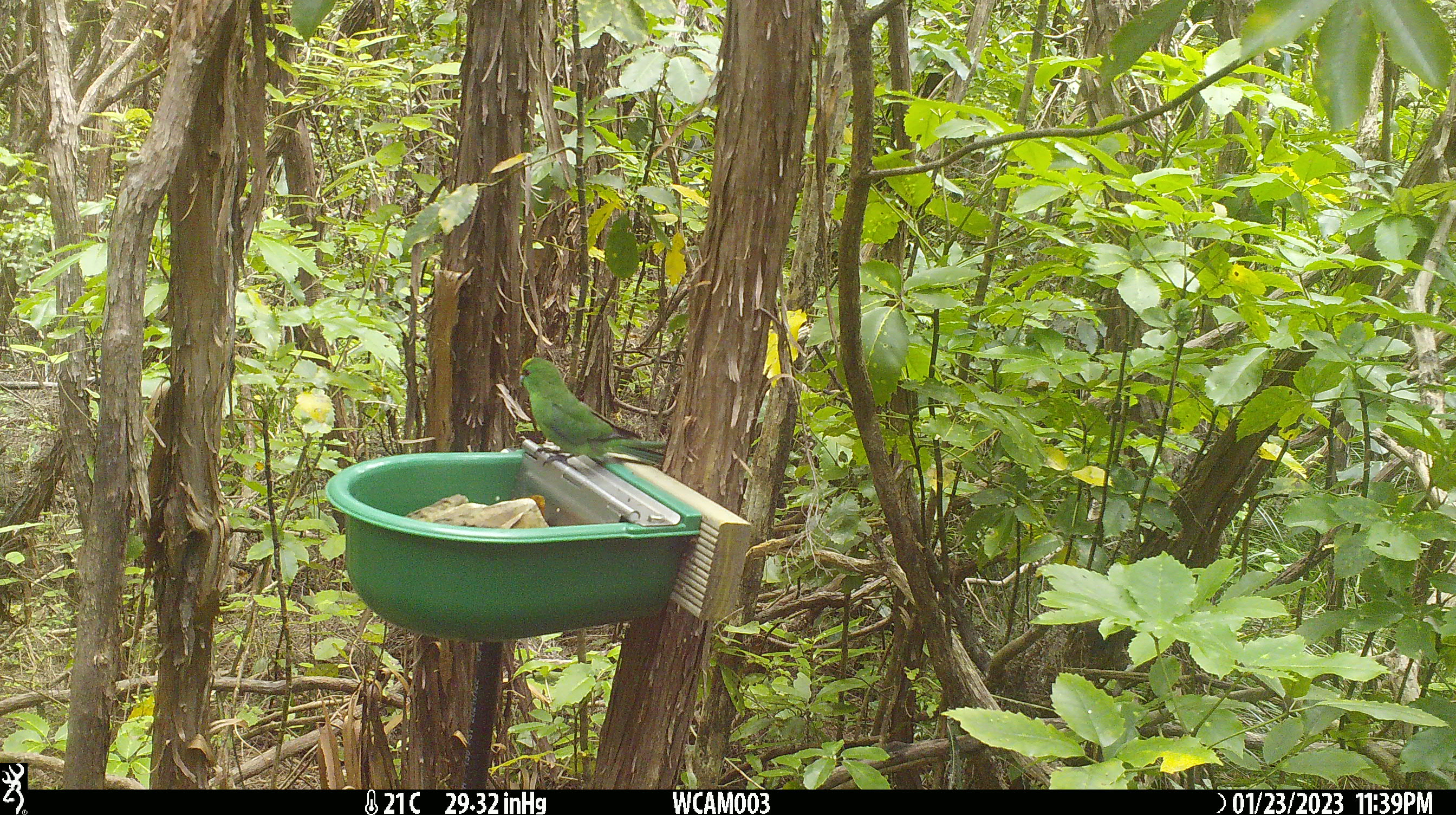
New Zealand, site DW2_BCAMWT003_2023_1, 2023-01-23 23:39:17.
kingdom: Animalia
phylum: Chordata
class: Aves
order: Psittaciformes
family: Psittaculidae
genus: Cyanoramphus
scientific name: Cyanoramphus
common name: parakeet